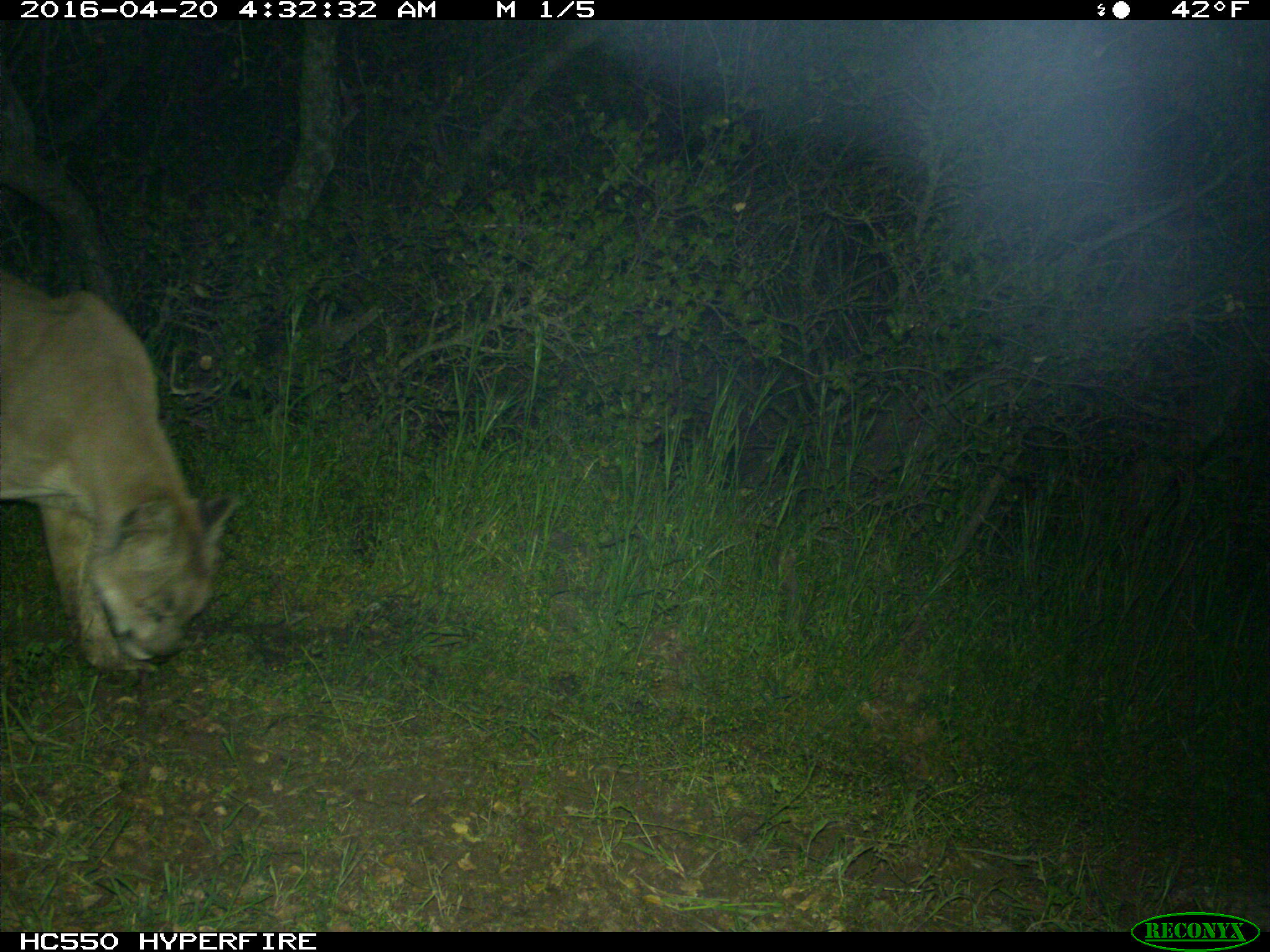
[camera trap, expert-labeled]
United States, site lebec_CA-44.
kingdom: Animalia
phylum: Chordata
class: Mammalia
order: Carnivora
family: Felidae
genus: Puma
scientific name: Puma concolor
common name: mountain lion